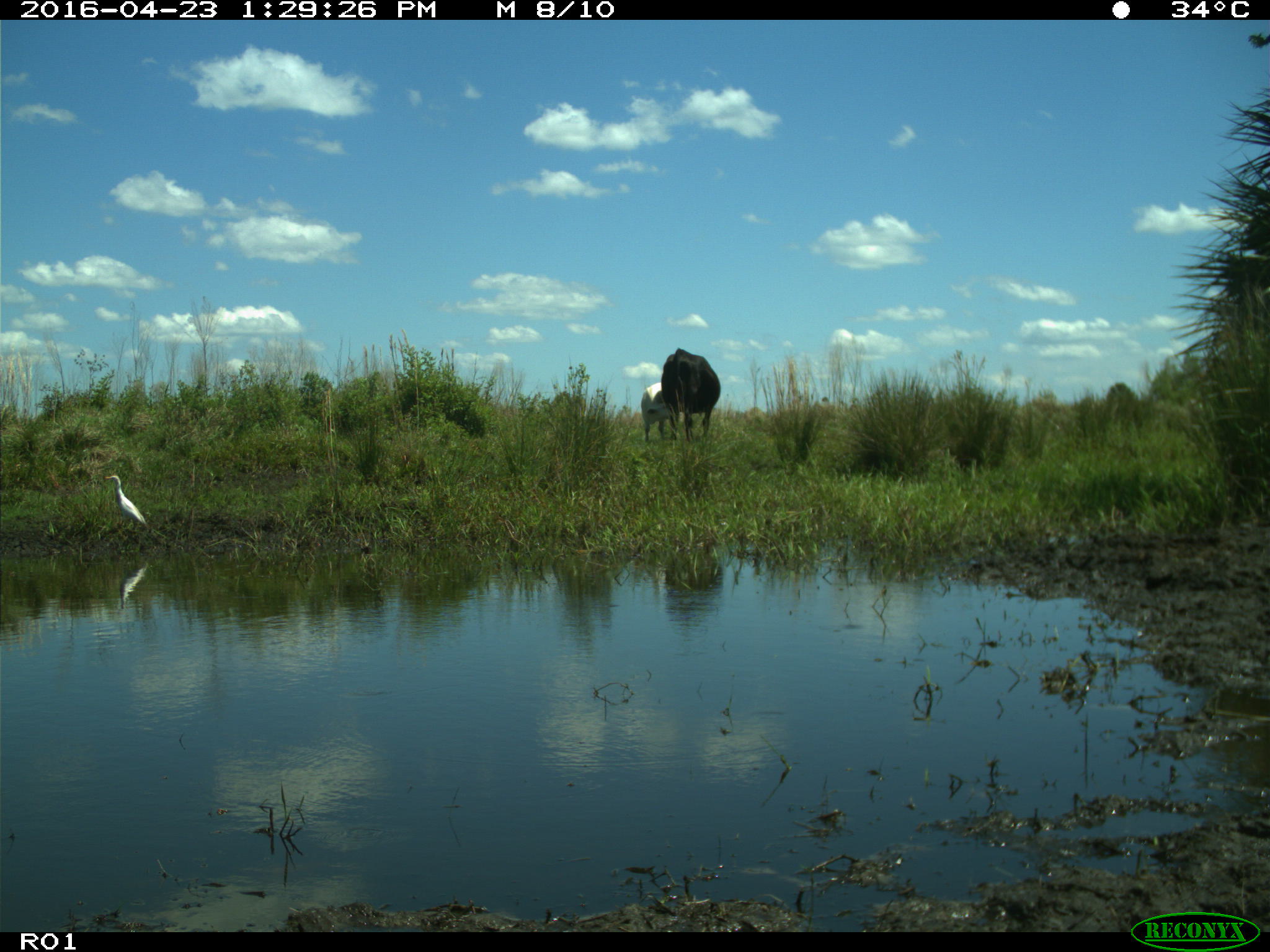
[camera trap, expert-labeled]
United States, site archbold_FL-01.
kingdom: Animalia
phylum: Chordata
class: Mammalia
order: Artiodactyla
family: Bovidae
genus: Bos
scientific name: Bos taurus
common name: domestic cow